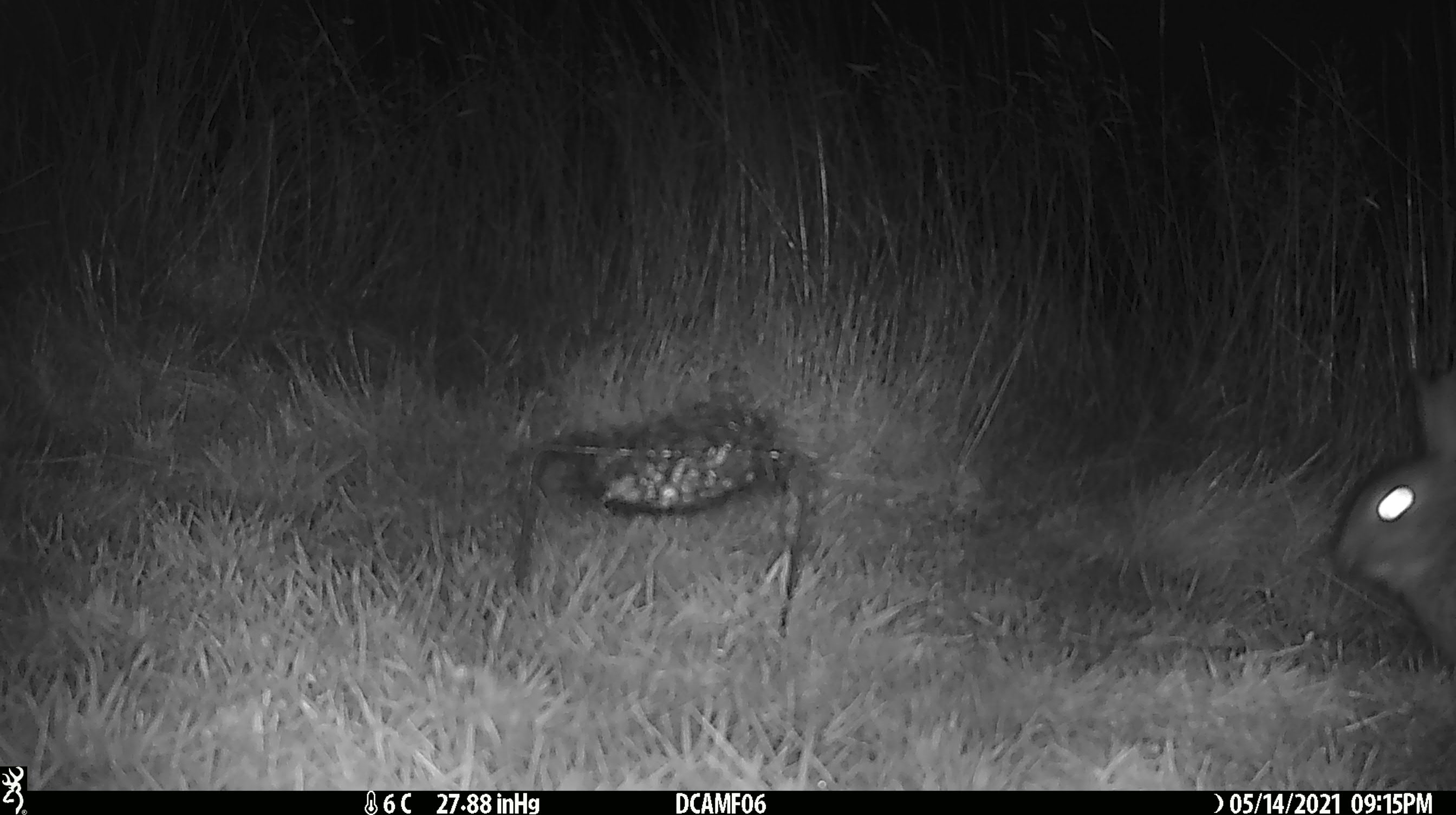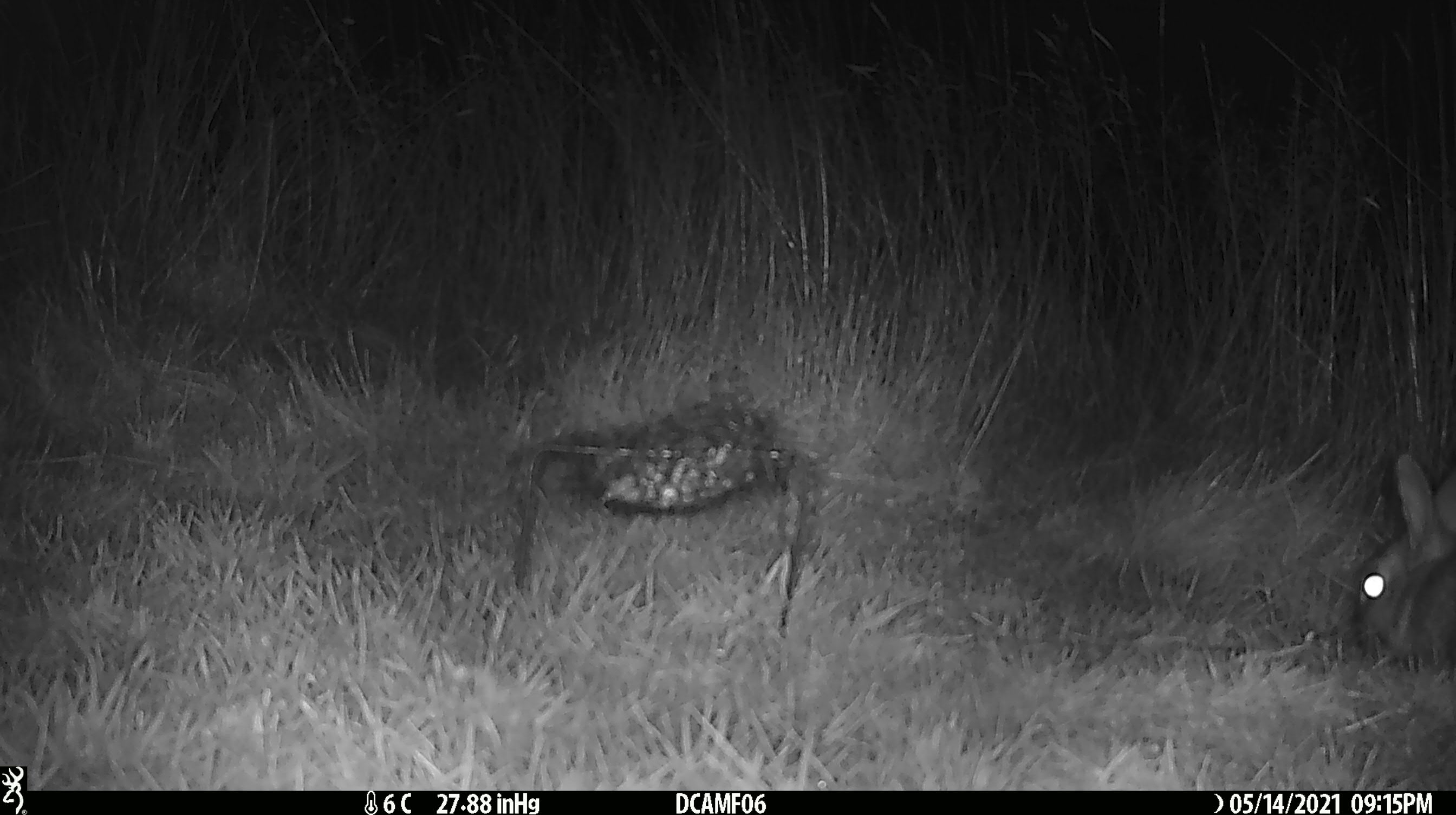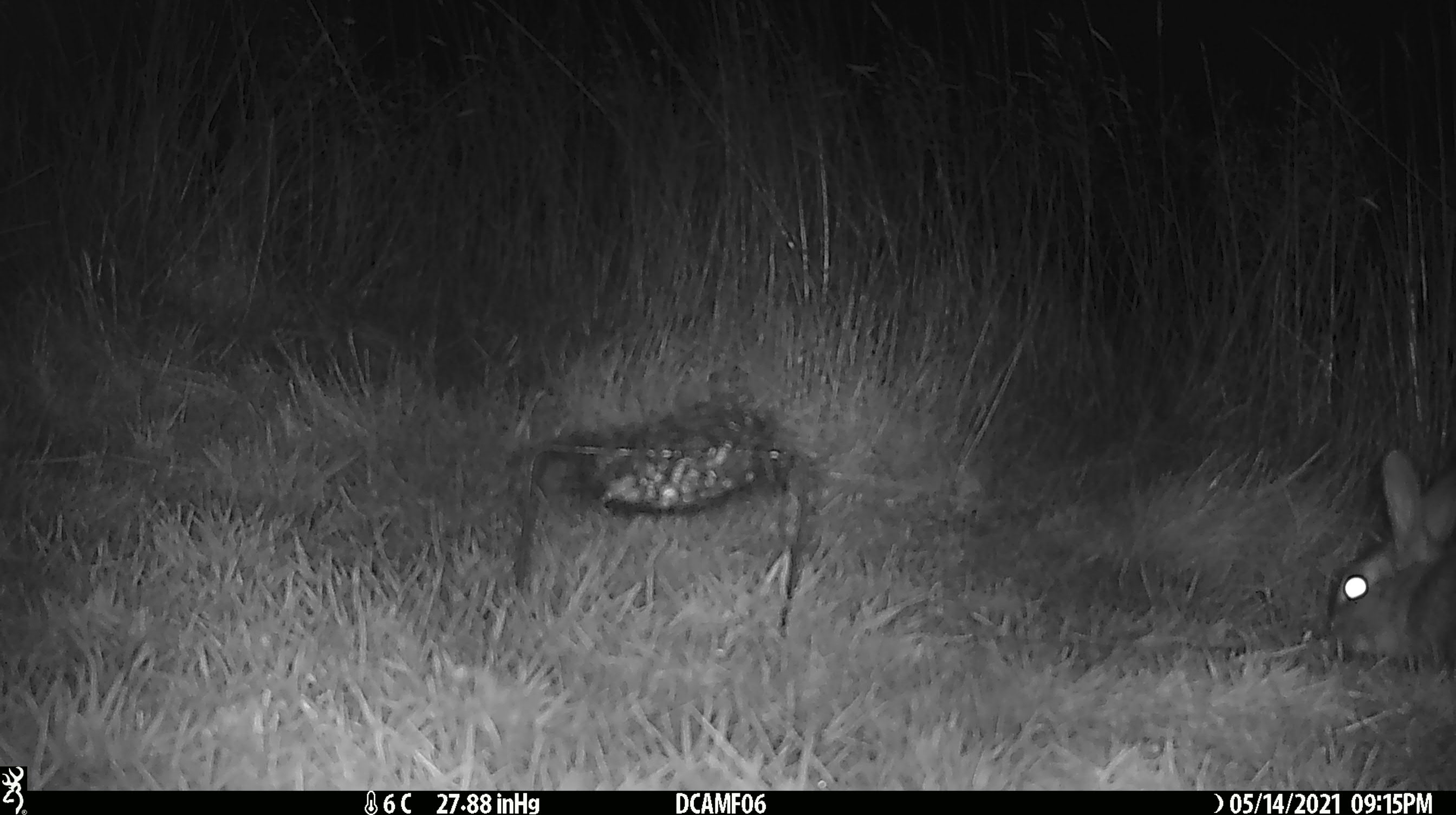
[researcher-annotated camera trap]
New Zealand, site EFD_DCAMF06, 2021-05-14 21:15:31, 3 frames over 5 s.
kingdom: Animalia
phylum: Chordata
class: Mammalia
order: Lagomorpha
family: Leporidae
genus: Oryctolagus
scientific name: Oryctolagus cuniculus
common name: european rabbit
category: rabbit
Rabbit (european rabbit) (Oryctolagus cuniculus).